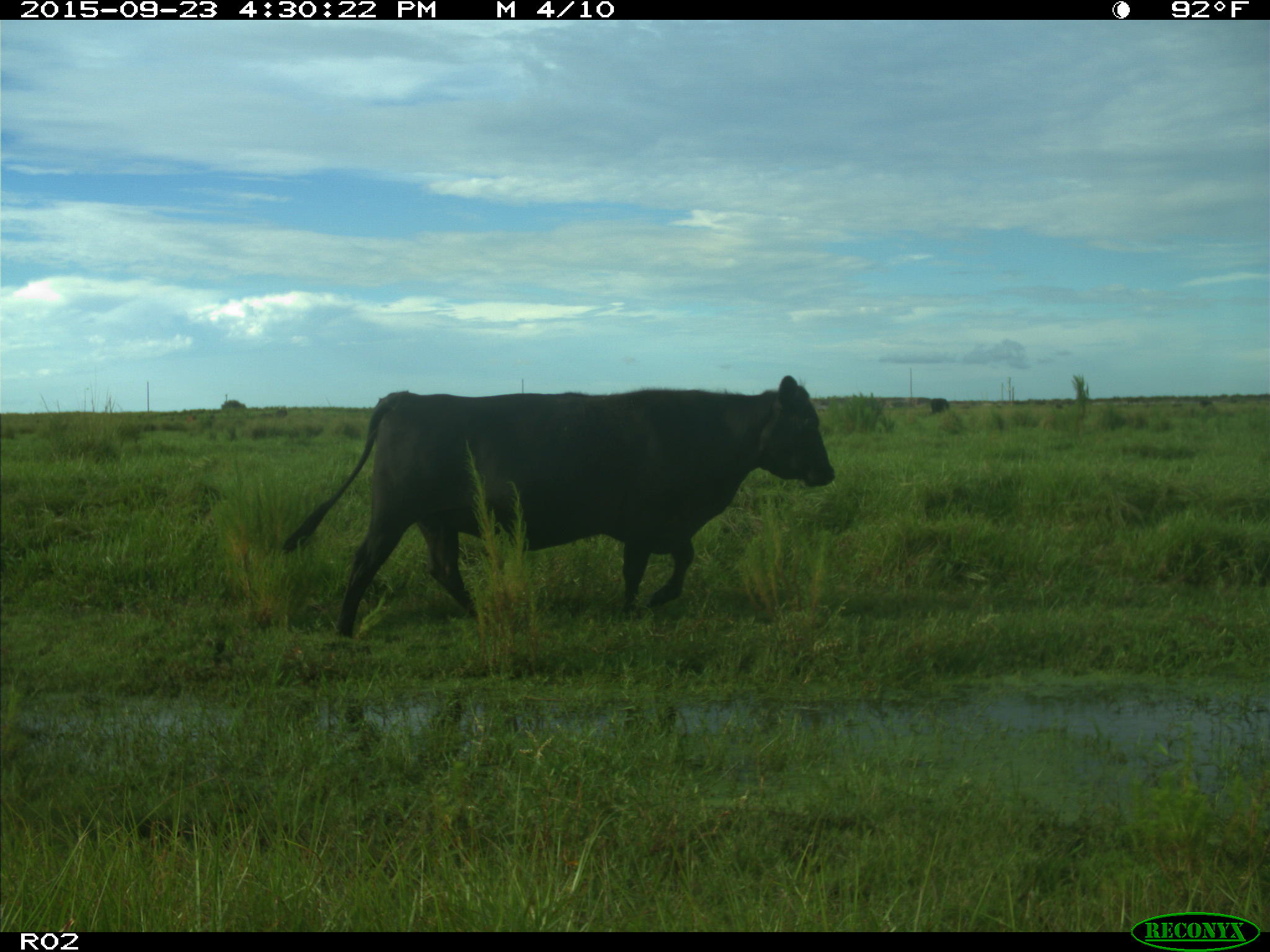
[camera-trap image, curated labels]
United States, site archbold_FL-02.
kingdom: Animalia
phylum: Chordata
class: Mammalia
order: Artiodactyla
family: Bovidae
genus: Bos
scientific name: Bos taurus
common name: domestic cow